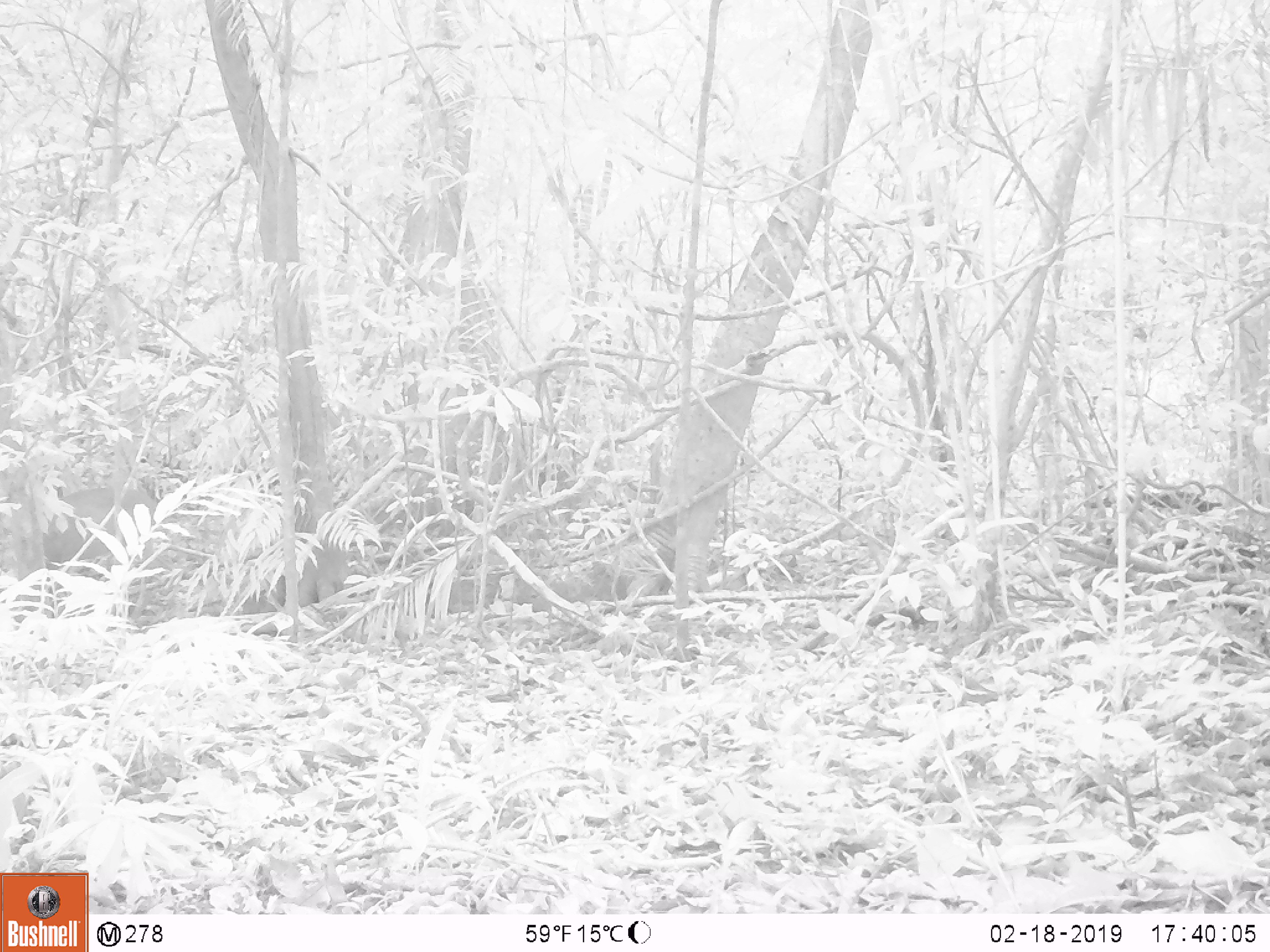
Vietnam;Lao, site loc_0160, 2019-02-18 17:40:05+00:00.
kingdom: Animalia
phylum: Chordata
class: Mammalia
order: Artiodactyla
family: Cervidae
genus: Muntiacus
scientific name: Muntiacus vuquangensis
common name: large-antlered muntjac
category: large antlered muntjac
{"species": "large antlered muntjac (large-antlered muntjac) (Muntiacus vuquangensis)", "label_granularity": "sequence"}